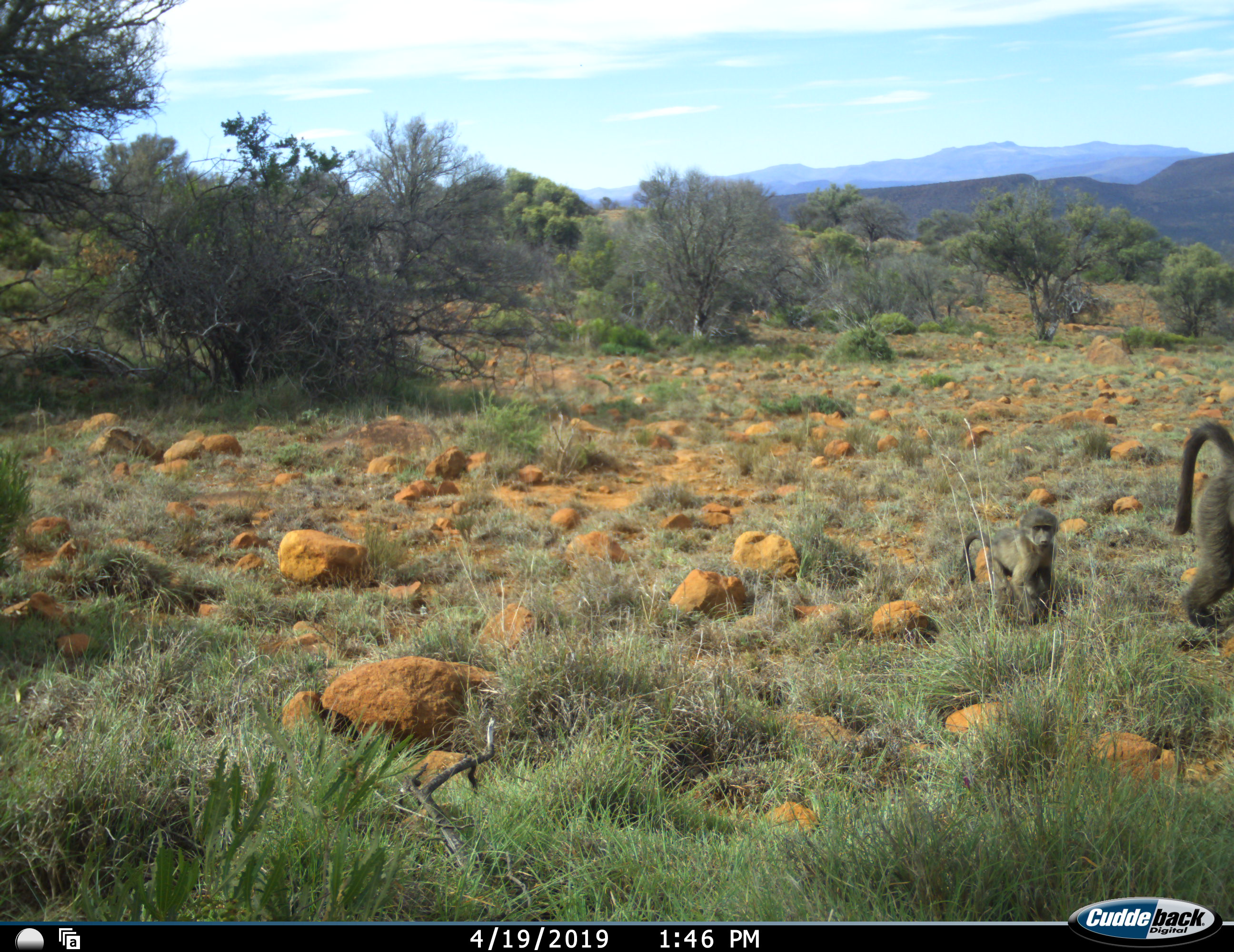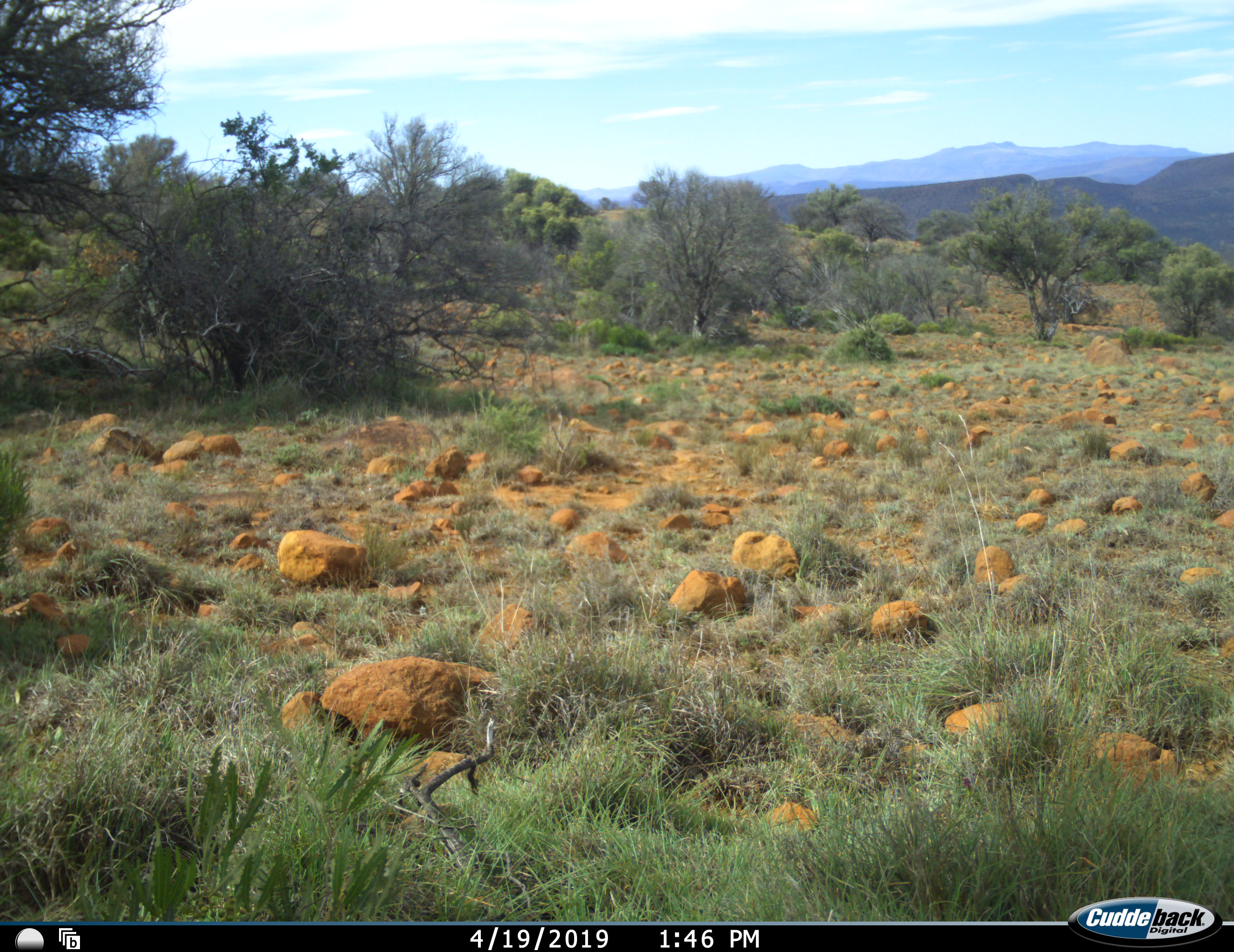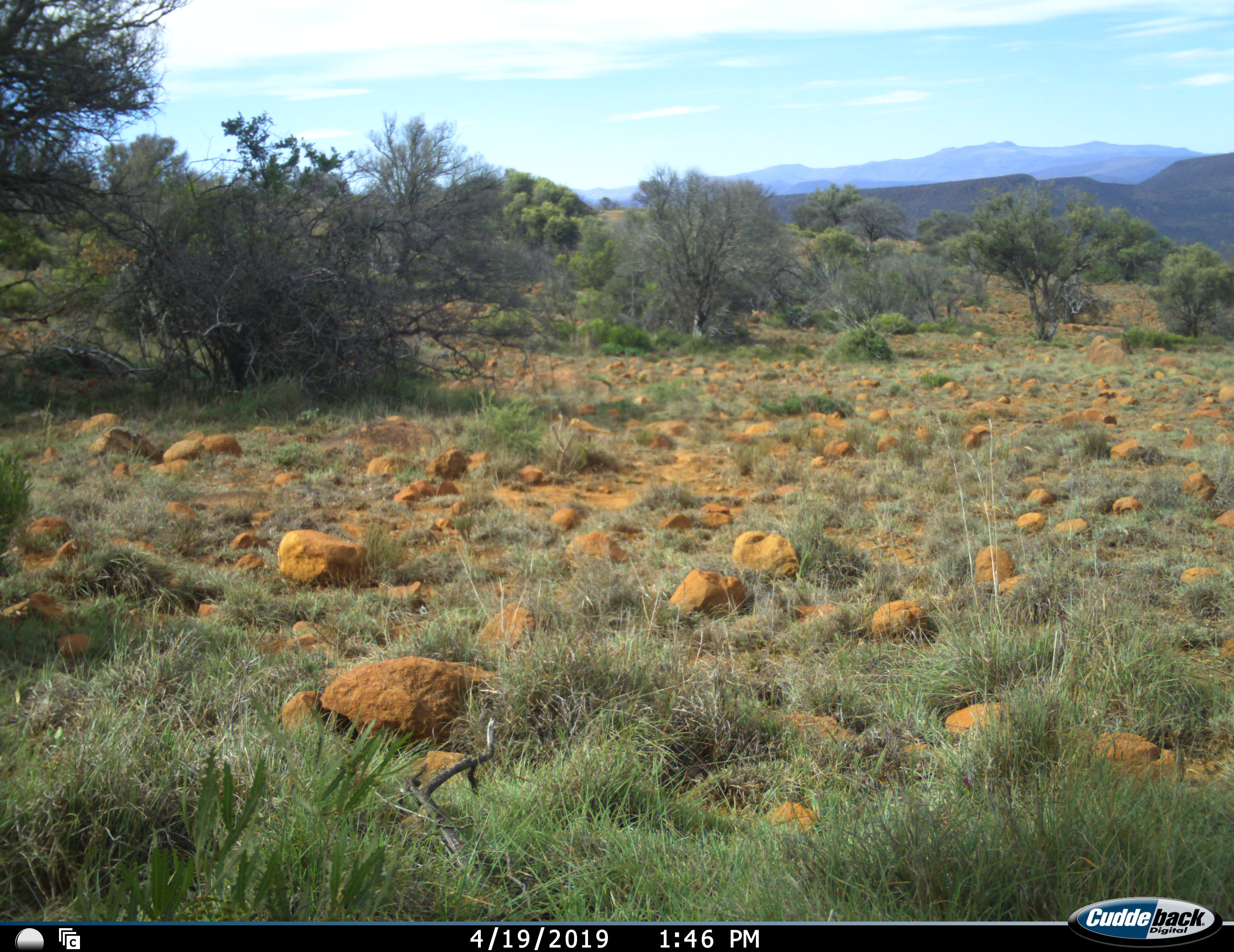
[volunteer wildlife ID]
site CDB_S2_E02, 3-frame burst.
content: unidentified animal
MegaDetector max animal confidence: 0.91